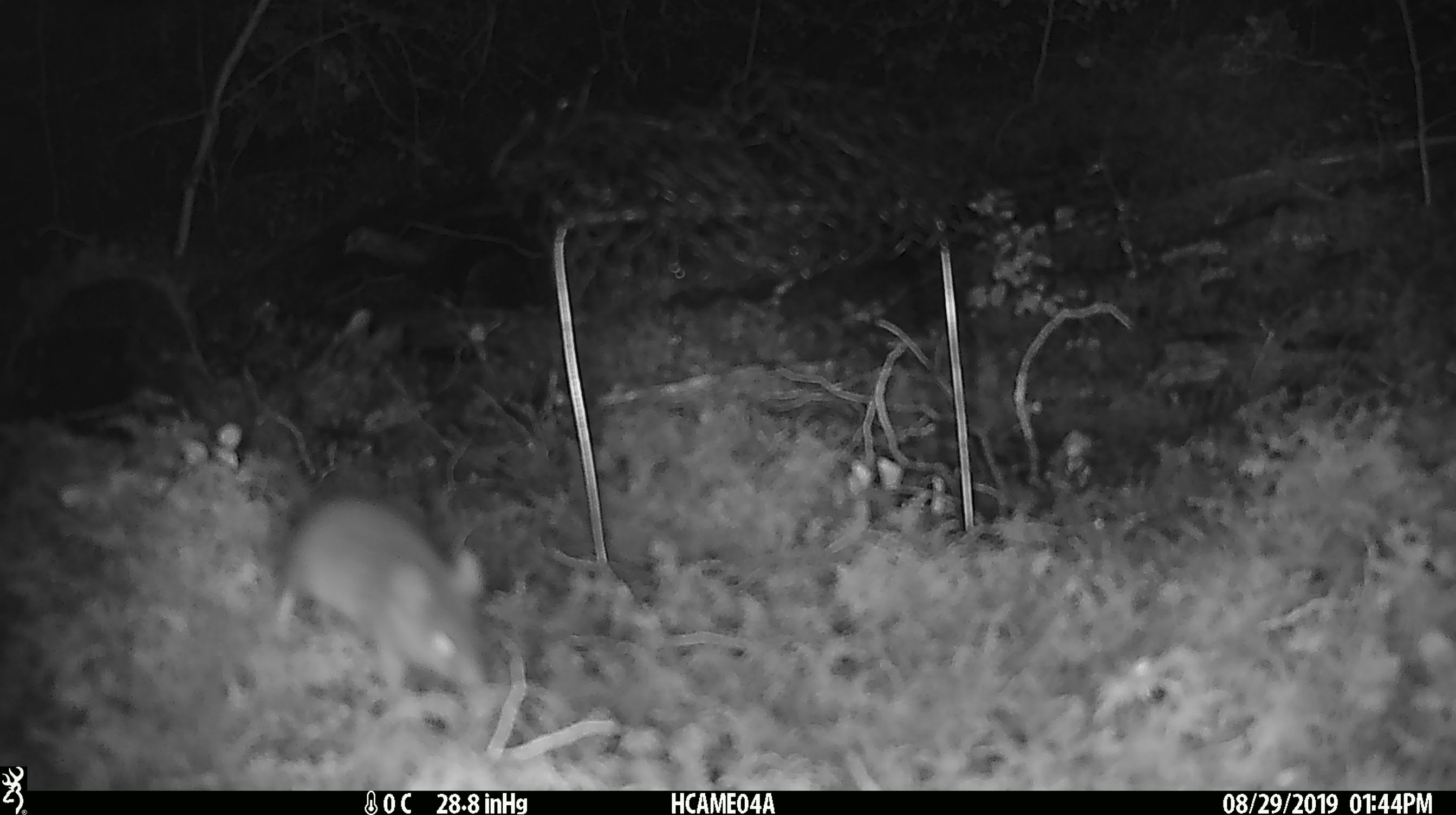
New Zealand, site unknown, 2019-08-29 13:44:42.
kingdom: Animalia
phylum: Chordata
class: Mammalia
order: Rodentia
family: Muridae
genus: Mus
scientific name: Mus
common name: mouse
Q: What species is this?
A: Mouse (Mus).